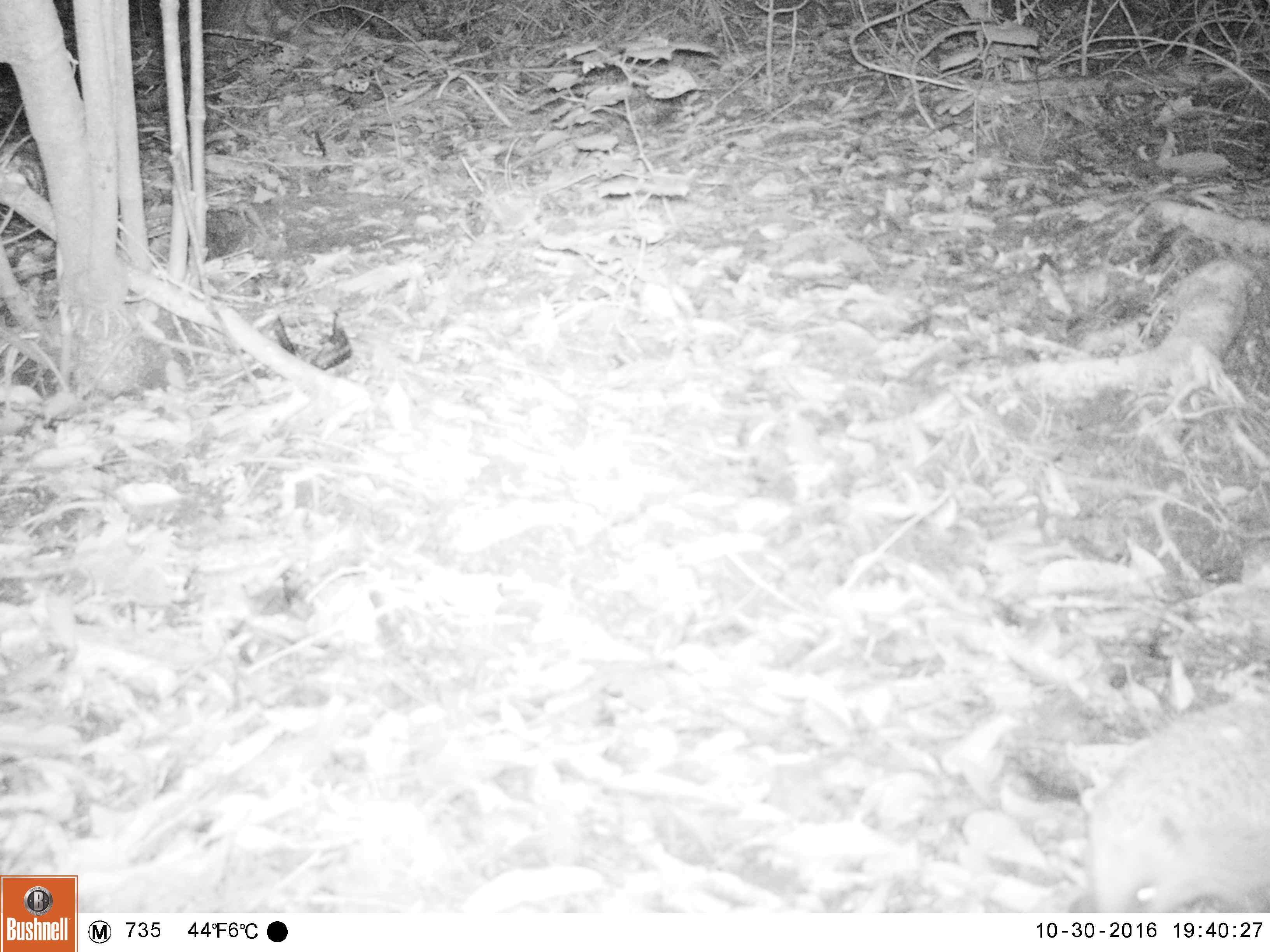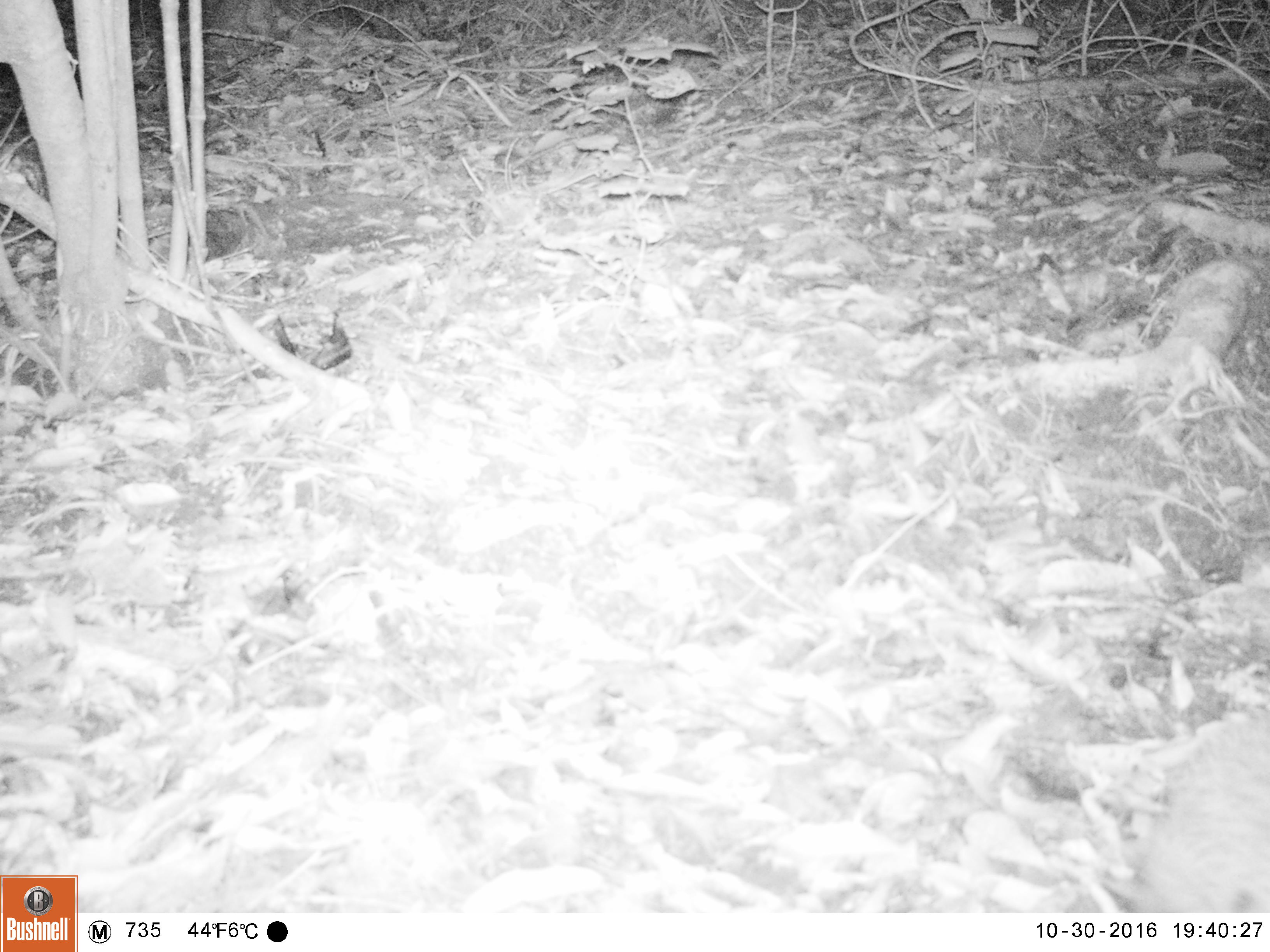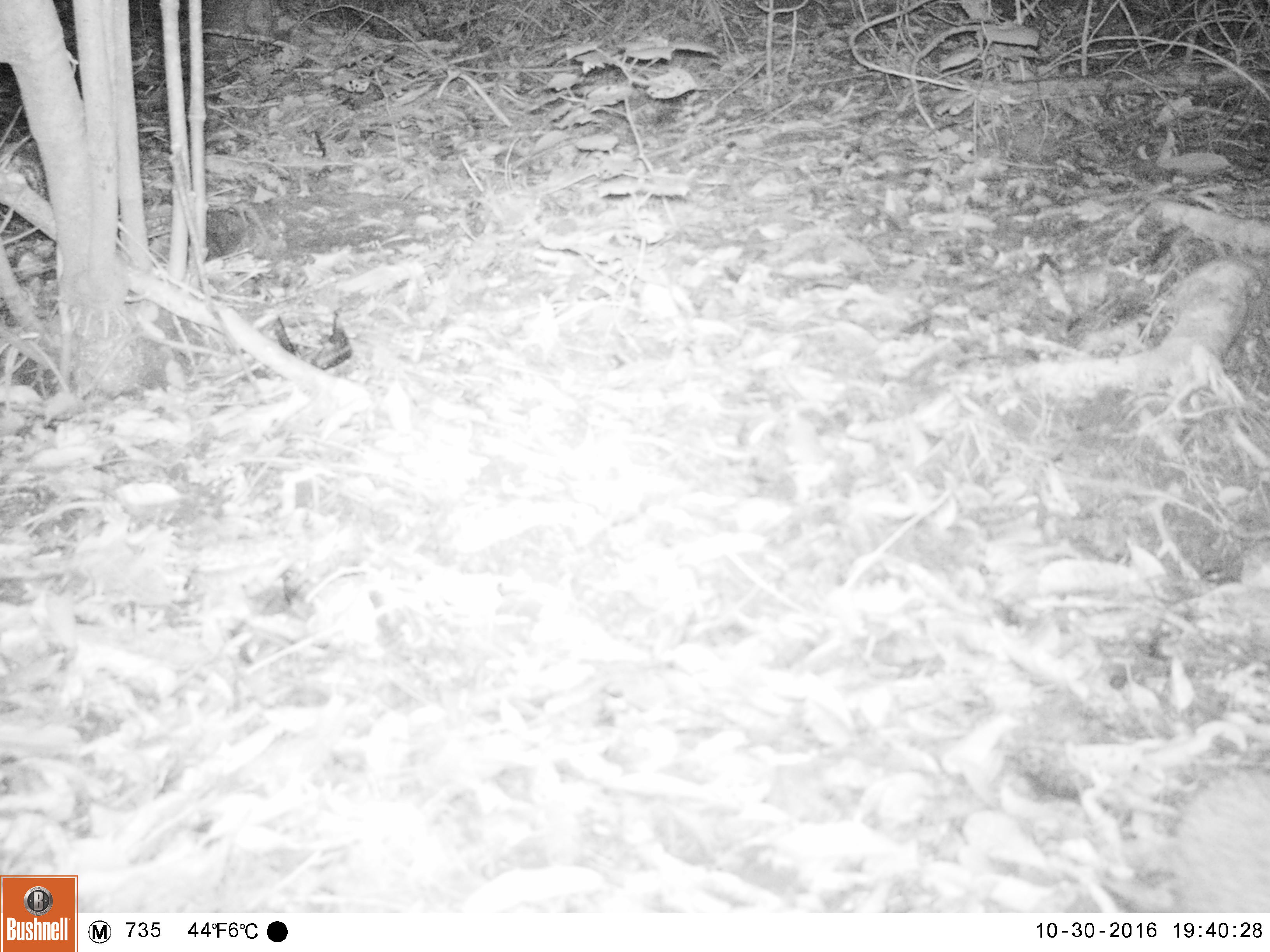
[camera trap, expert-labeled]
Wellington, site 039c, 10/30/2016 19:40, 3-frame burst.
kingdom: Animalia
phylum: Chordata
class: Mammalia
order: Eulipotyphla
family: Erinaceidae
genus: Erinaceus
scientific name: Erinaceus europaeus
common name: hedgehog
Hedgehog (Erinaceus europaeus).